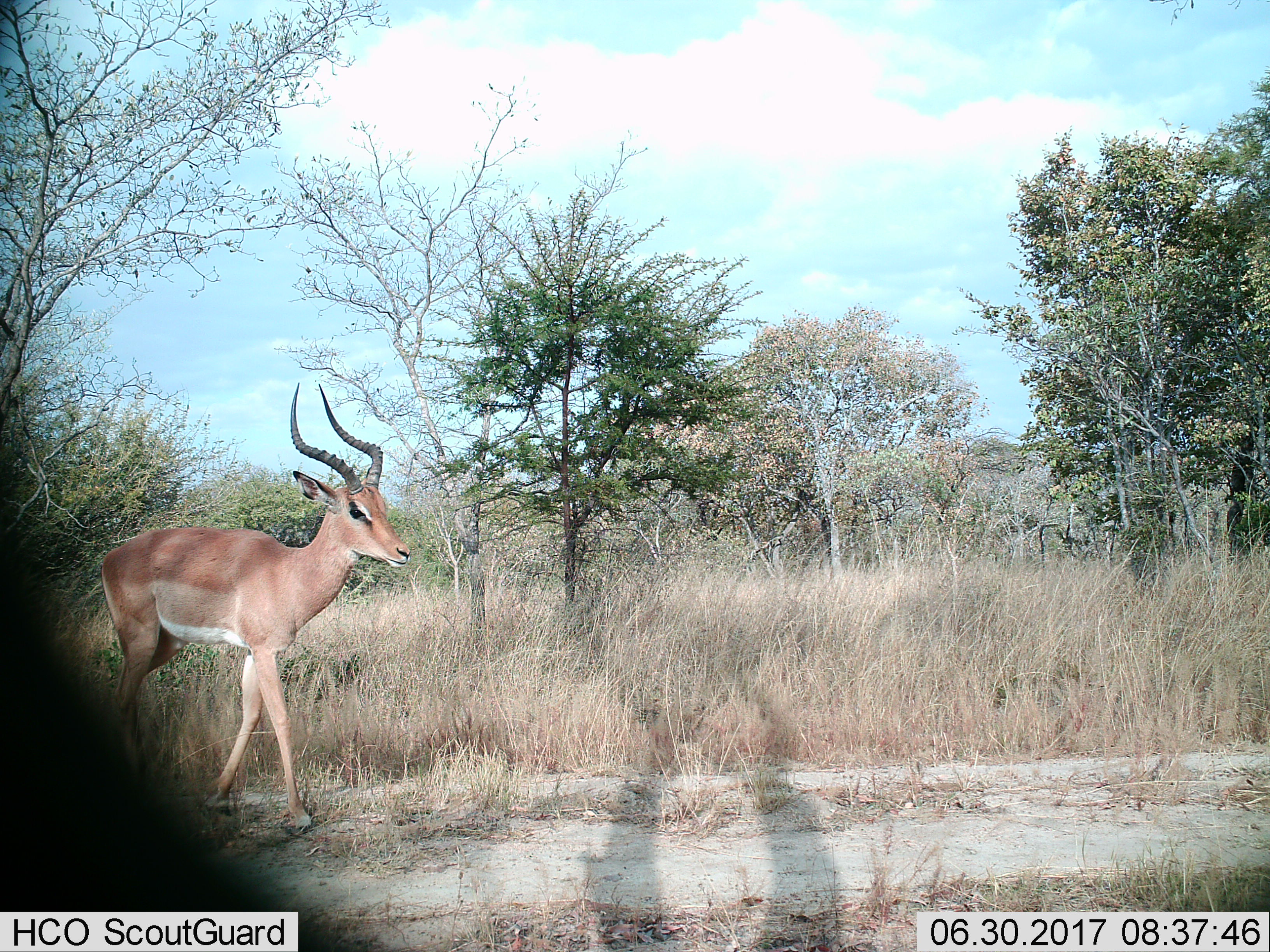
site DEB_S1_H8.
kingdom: Animalia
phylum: Chordata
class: Mammalia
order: Artiodactyla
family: Bovidae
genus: Aepyceros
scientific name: Aepyceros melampus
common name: impala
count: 1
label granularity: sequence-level